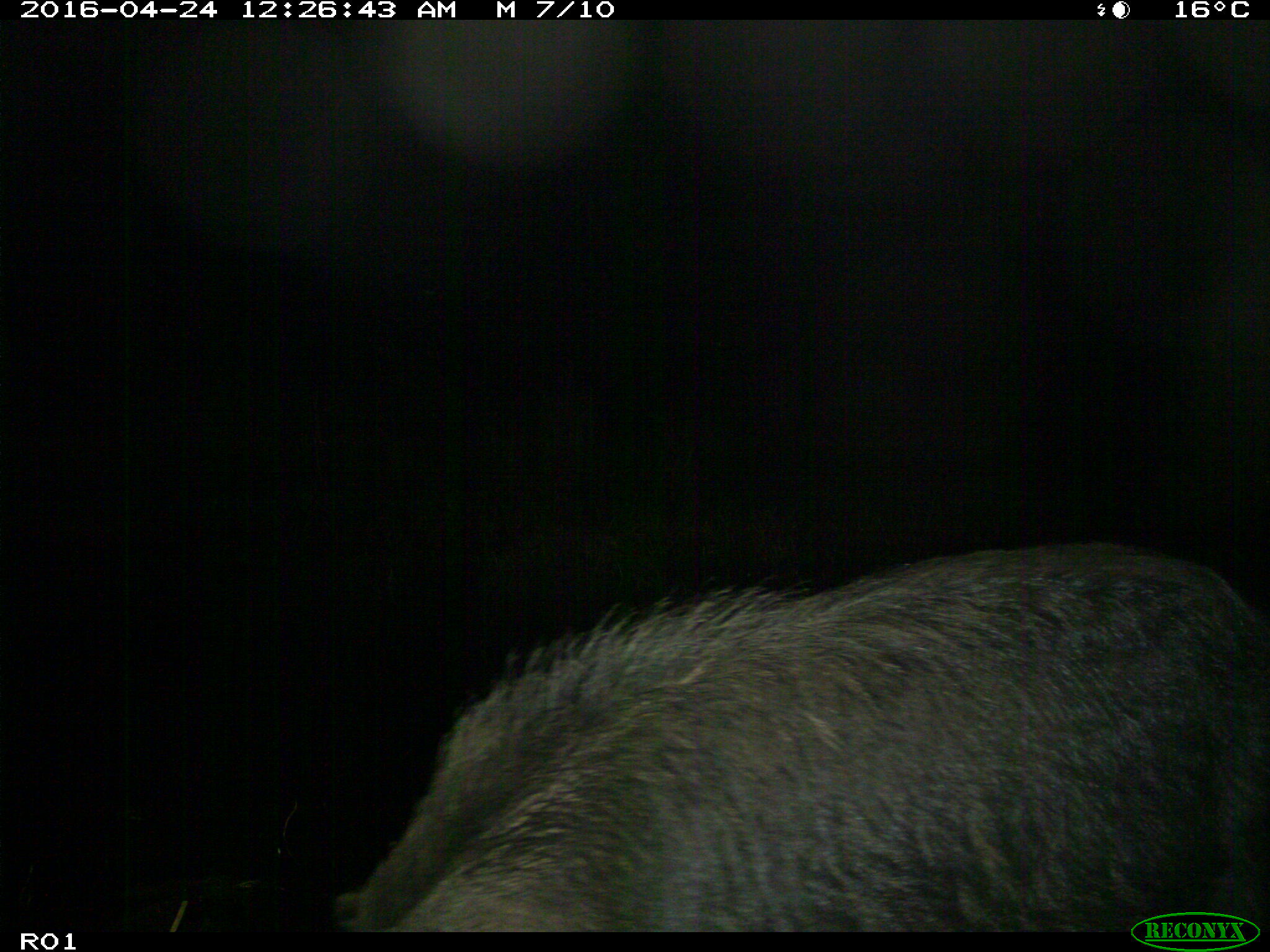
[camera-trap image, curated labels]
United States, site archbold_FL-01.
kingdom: Animalia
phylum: Chordata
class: Mammalia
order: Artiodactyla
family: Suidae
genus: Sus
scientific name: Sus scrofa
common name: wild boar